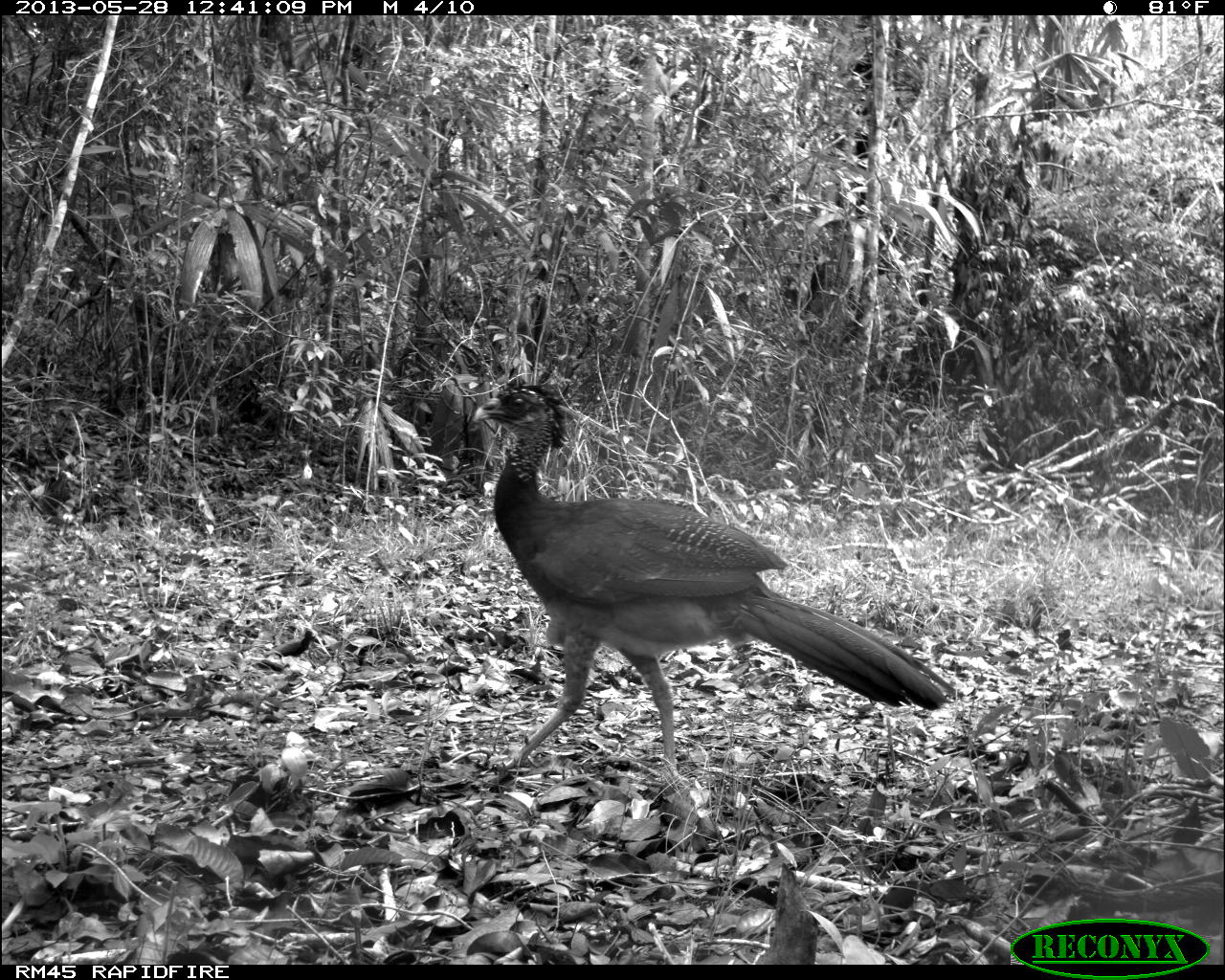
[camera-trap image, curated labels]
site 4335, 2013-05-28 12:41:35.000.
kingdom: Animalia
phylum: Chordata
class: Aves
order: Galliformes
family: Cracidae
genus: Crax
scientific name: Crax rubra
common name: great curassow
Crax rubra (great curassow), count 1, sex female.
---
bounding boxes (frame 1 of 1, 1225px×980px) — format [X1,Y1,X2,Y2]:
crax rubra: [467,381,956,775]